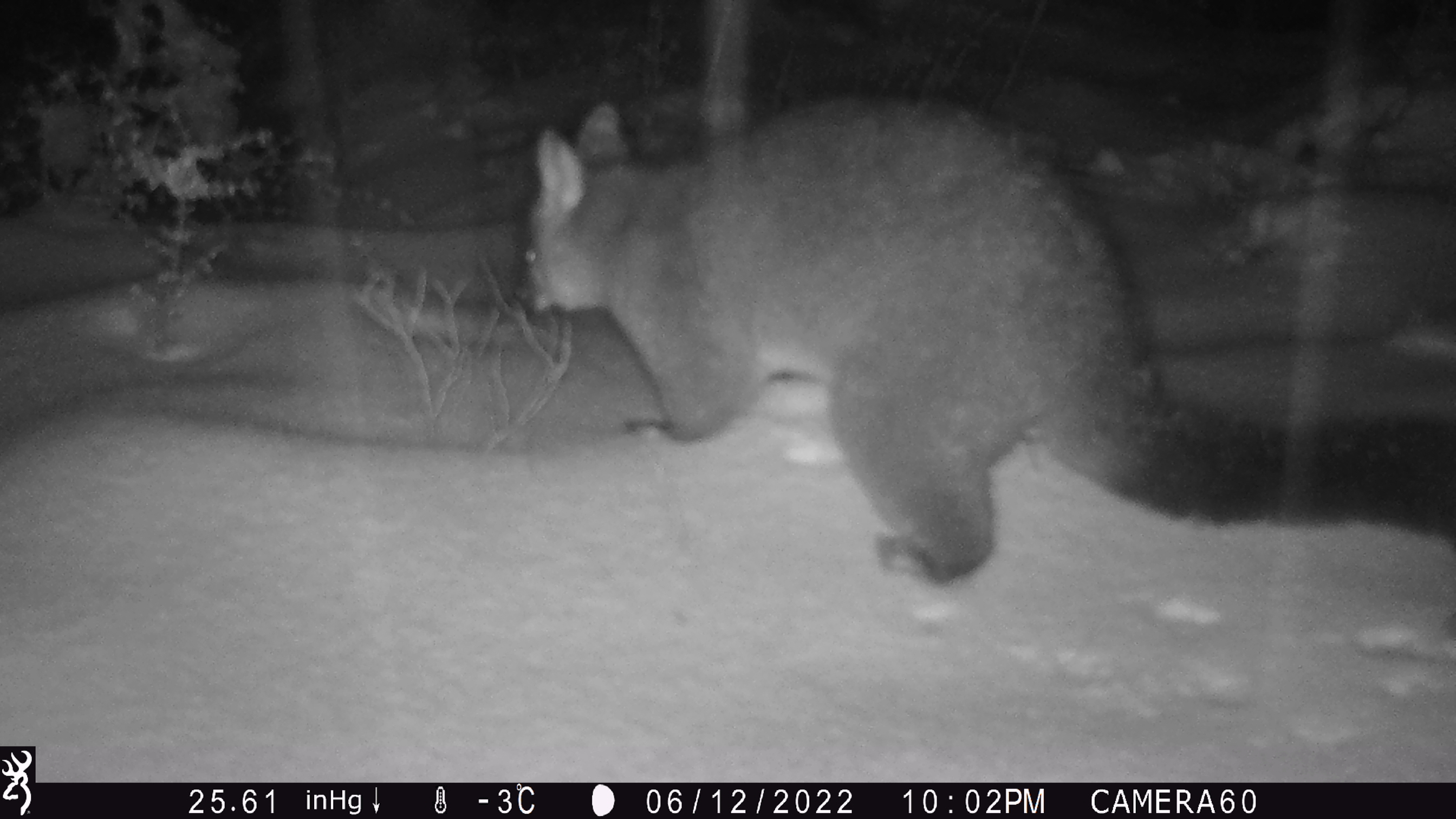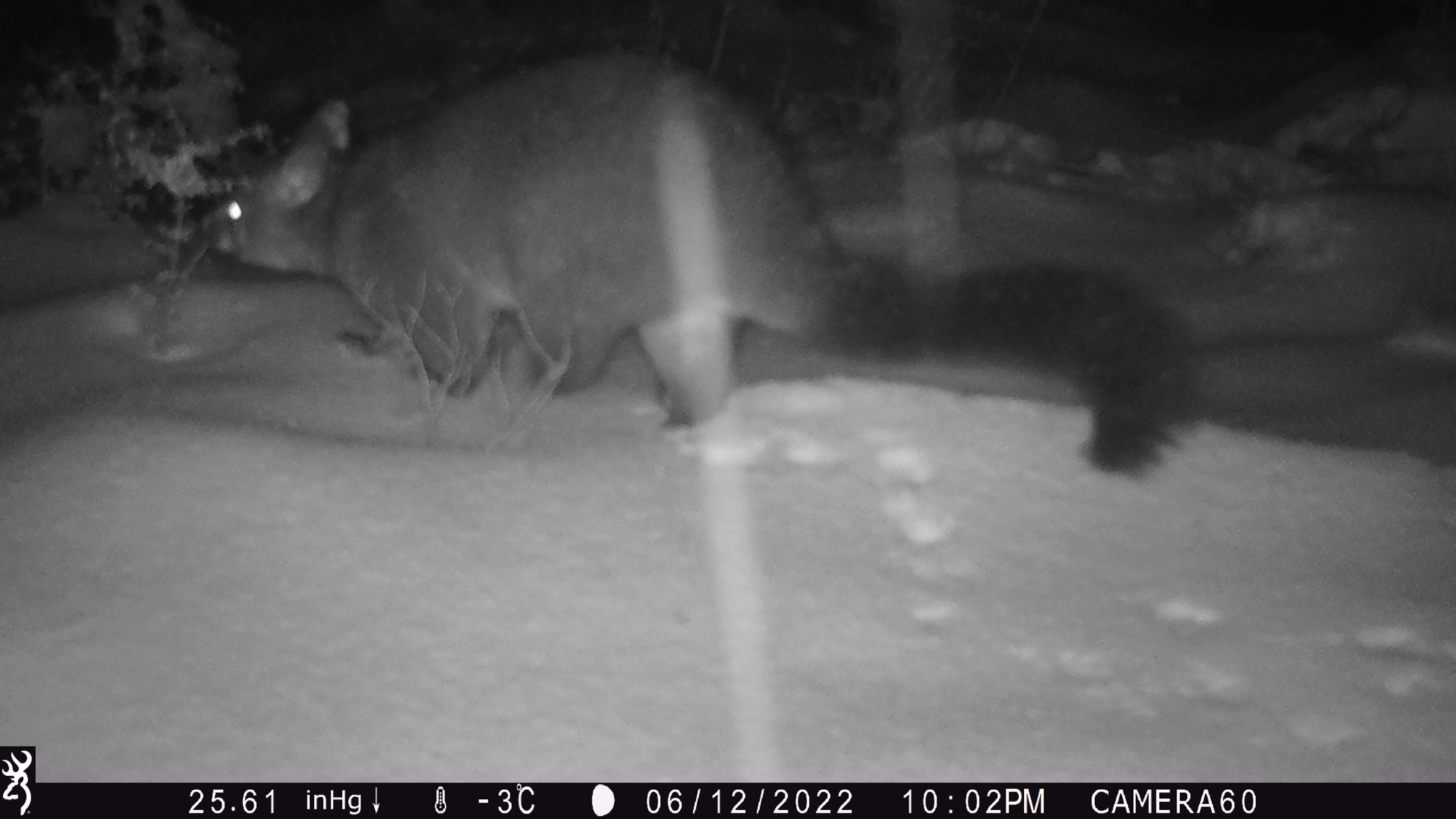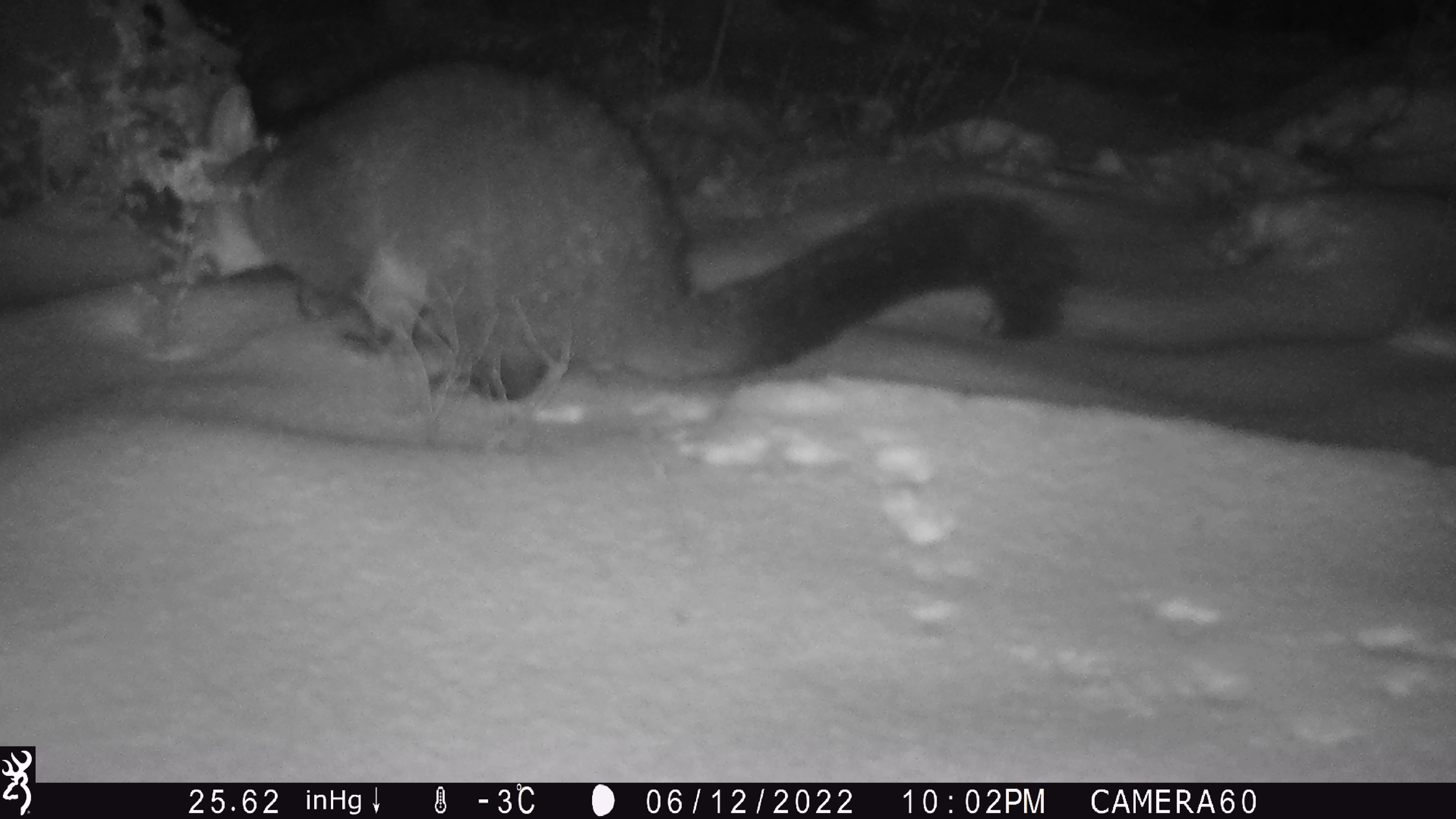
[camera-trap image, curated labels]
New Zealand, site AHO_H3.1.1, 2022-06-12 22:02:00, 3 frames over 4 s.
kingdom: Animalia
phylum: Chordata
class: Mammalia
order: Diprotodontia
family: Phalangeridae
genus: Trichosurus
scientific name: Trichosurus vulpecula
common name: common brushtail possum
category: possum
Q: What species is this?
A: Possum (common brushtail possum) (Trichosurus vulpecula).